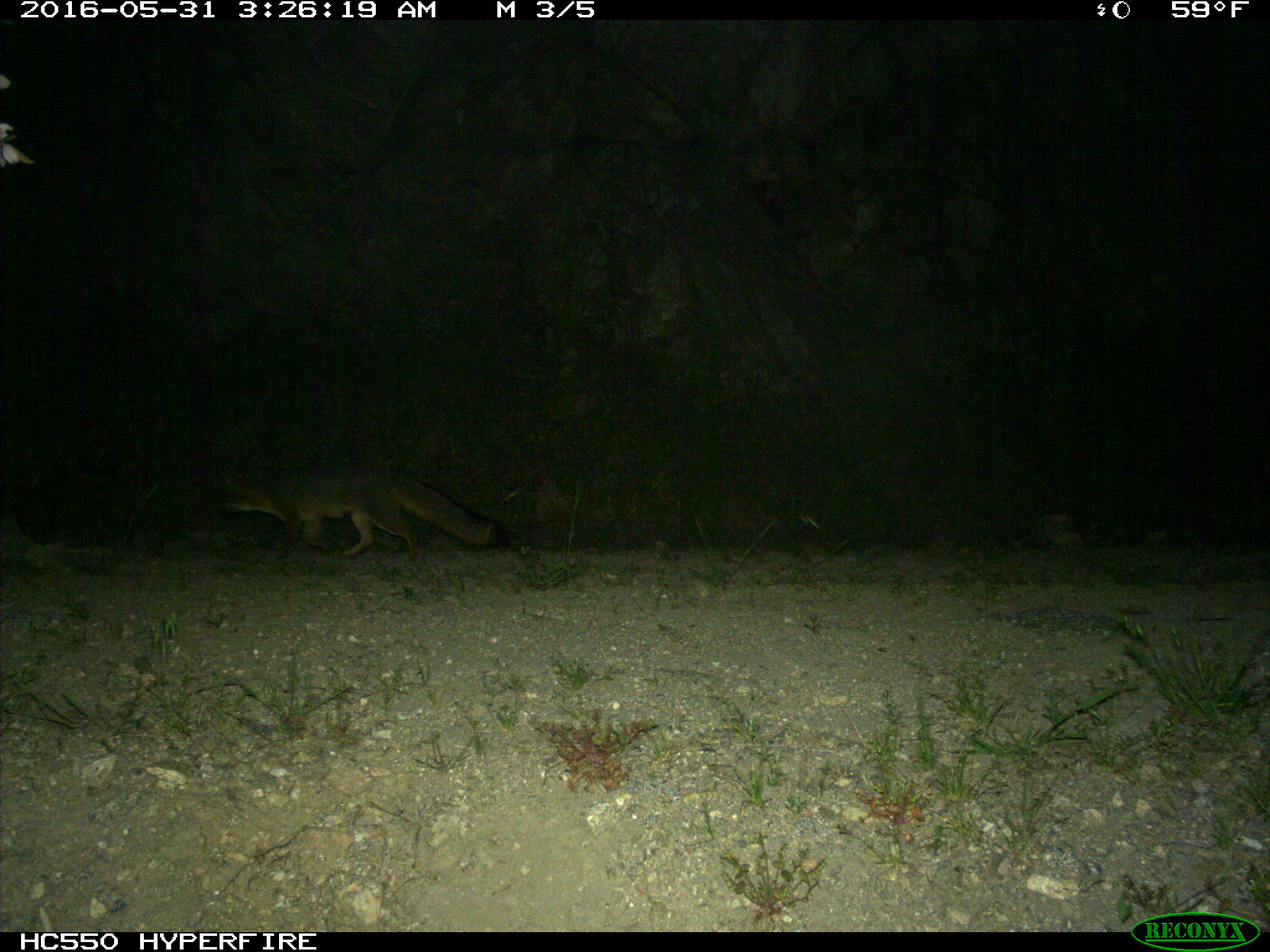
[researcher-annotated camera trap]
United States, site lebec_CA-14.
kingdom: Animalia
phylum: Chordata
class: Mammalia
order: Carnivora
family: Canidae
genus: Urocyon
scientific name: Urocyon cinereoargenteus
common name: gray fox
Urocyon cinereoargenteus (gray fox).